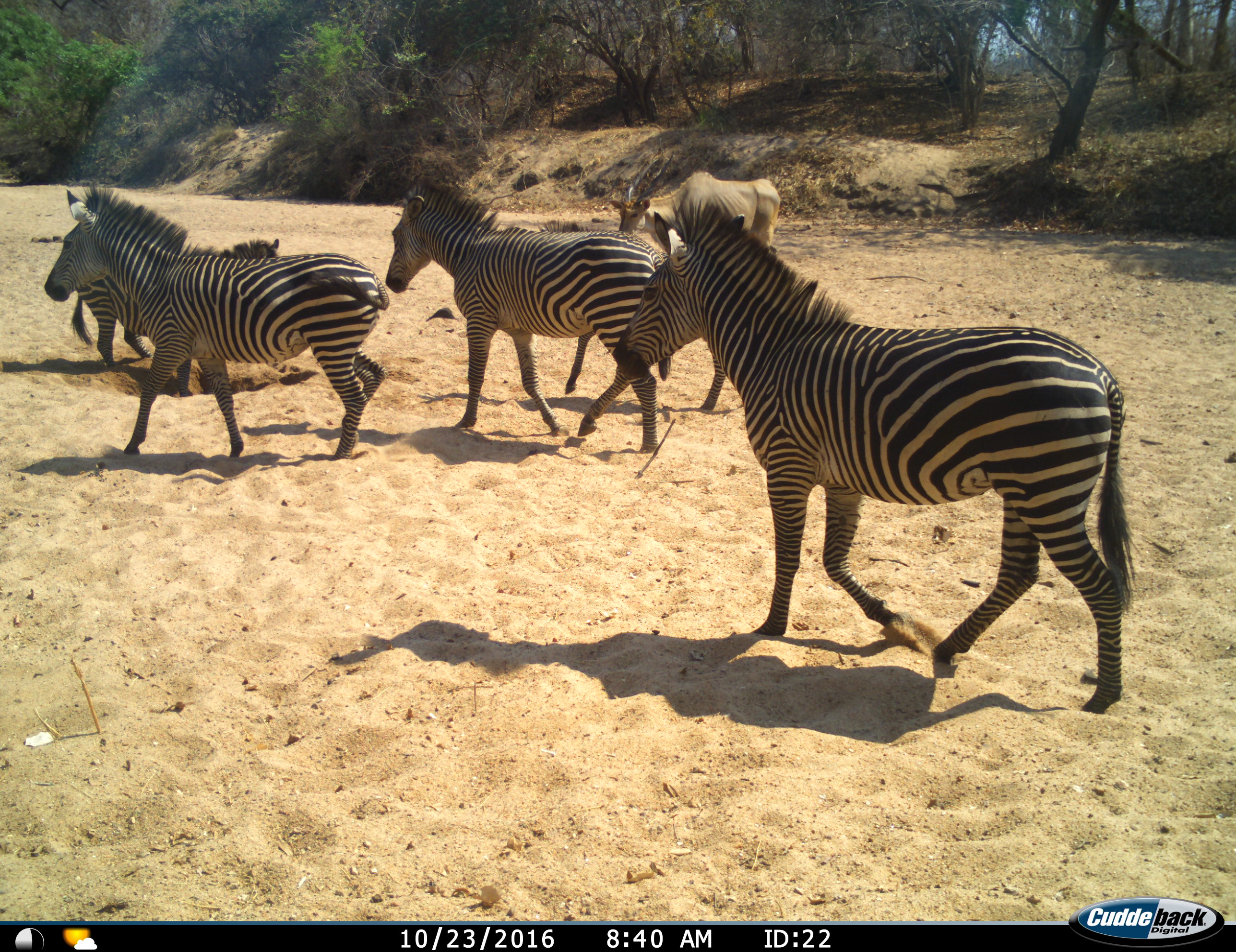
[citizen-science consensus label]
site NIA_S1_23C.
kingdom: Animalia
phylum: Chordata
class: Mammalia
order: Artiodactyla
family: Bovidae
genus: Tragelaphus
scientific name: Tragelaphus oryx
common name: eland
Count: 1.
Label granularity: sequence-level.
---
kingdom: Animalia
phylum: Chordata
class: Mammalia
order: Perissodactyla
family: Equidae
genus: Equus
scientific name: Equus quagga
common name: plains zebra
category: zebraplains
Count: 4.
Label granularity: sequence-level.